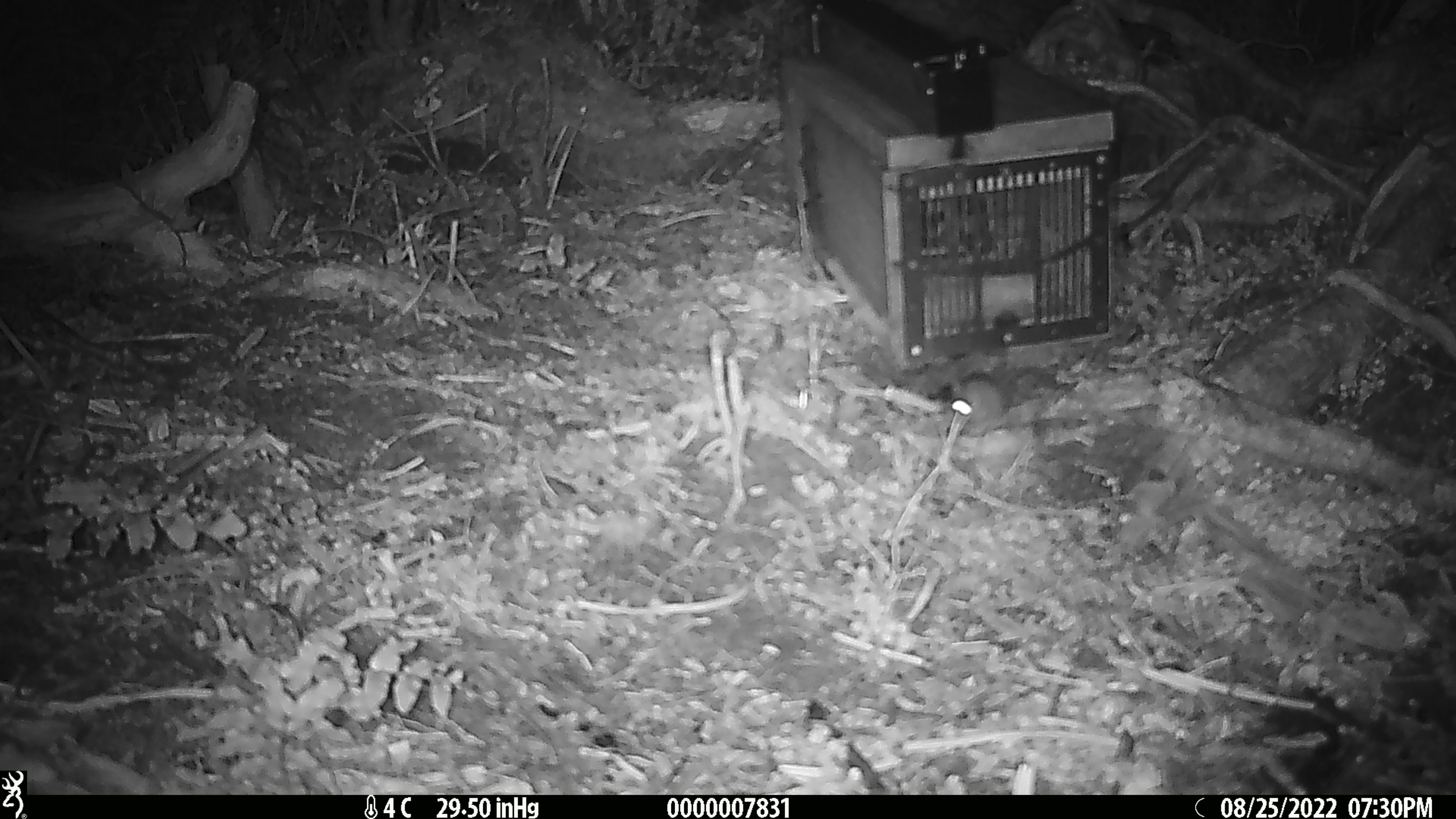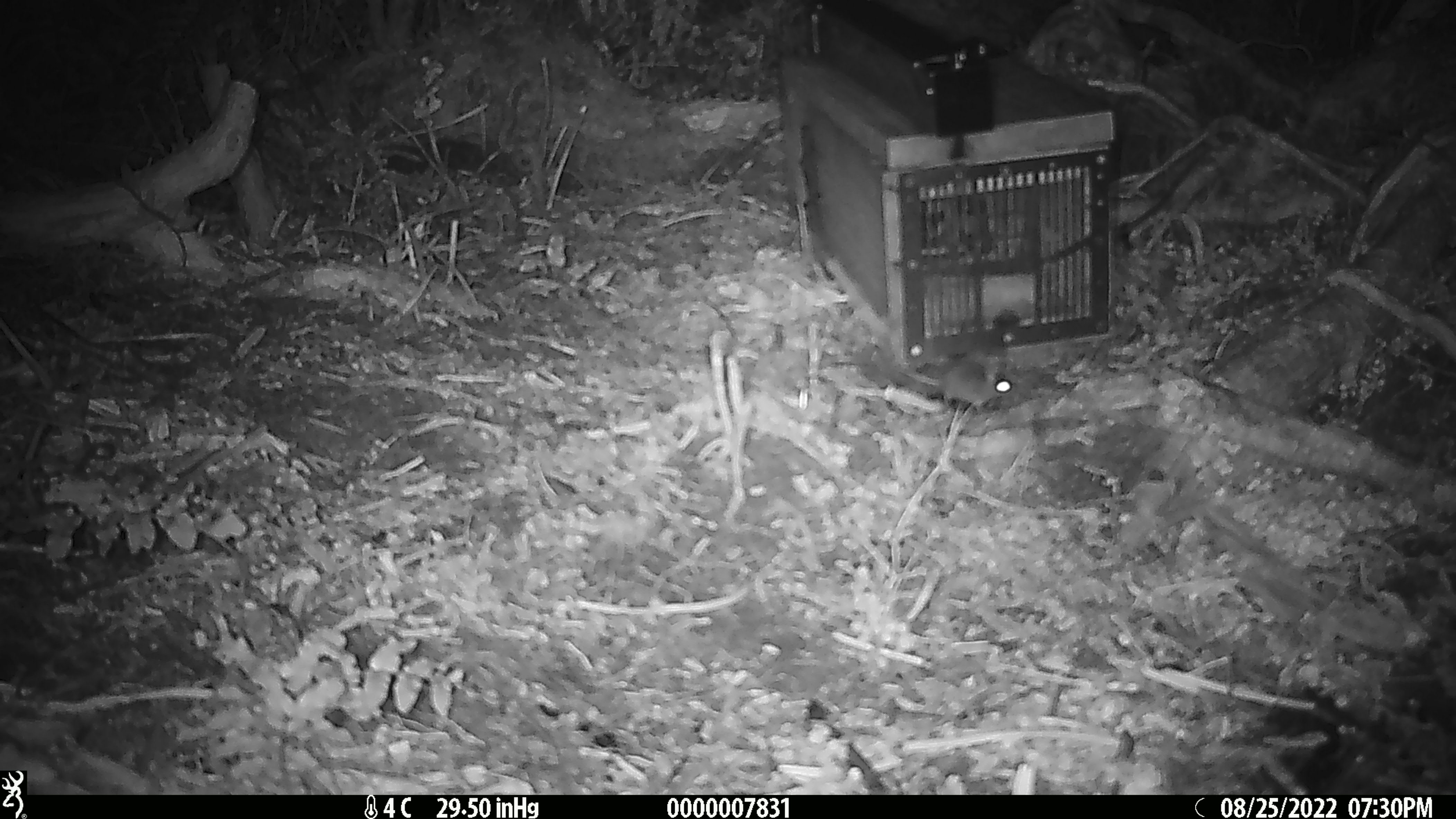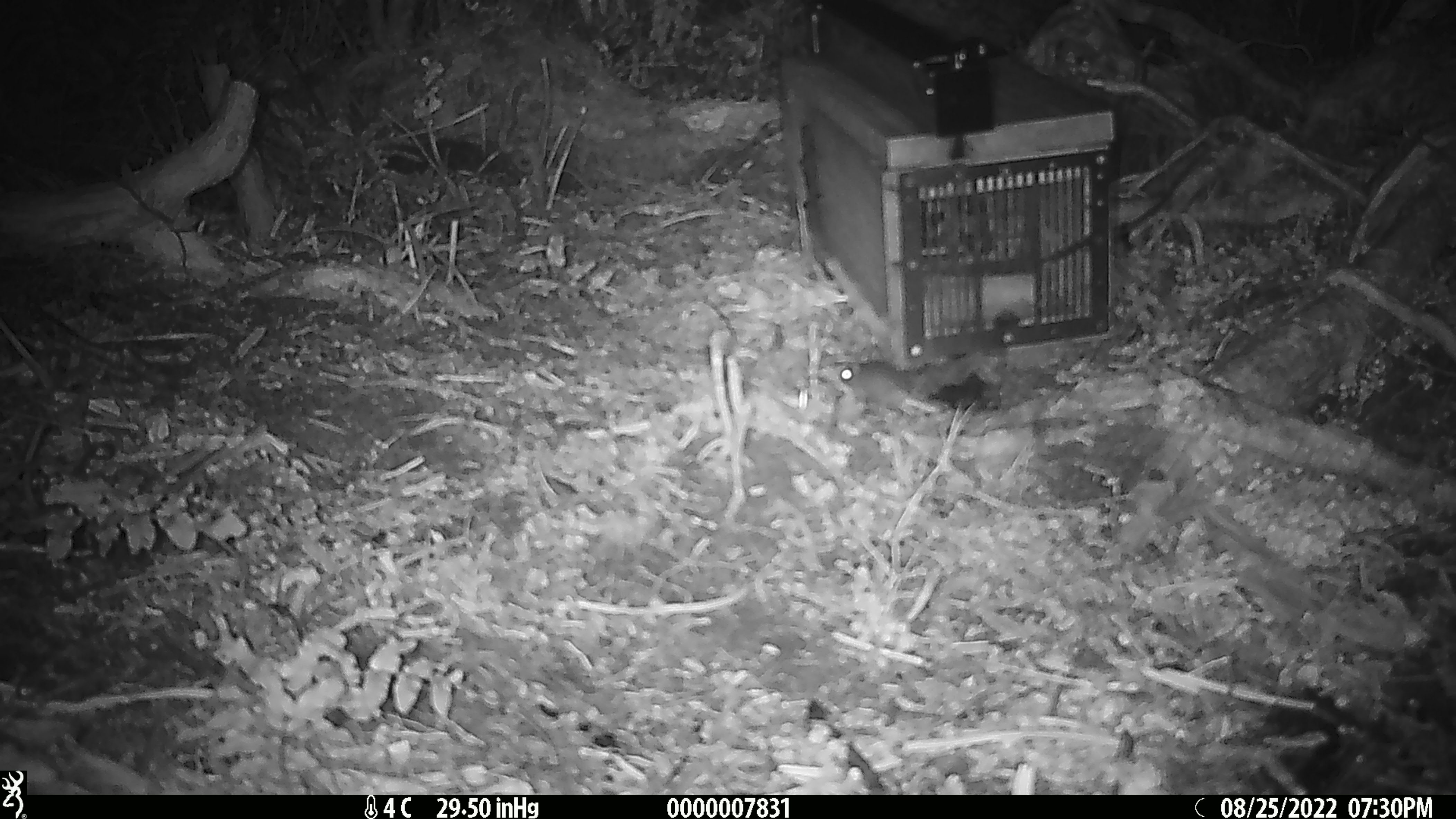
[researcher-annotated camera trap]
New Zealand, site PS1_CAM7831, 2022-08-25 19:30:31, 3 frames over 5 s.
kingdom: Animalia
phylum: Chordata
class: Mammalia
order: Rodentia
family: Muridae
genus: Mus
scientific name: Mus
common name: mouse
Mouse (Mus).